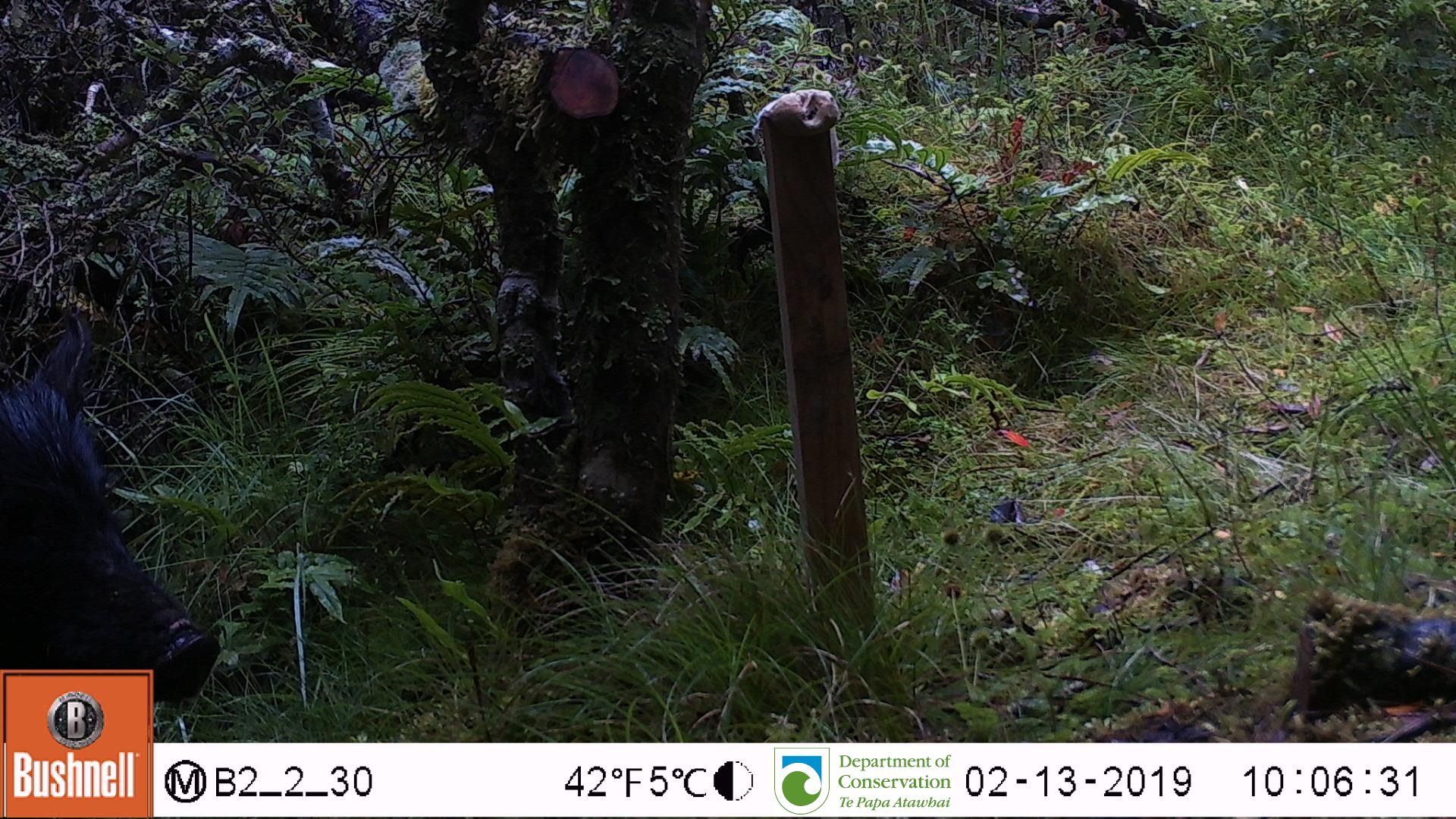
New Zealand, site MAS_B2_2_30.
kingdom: Animalia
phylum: Chordata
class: Mammalia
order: Artiodactyla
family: Suidae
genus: Sus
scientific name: Sus scrofa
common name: pig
Pig (Sus scrofa).